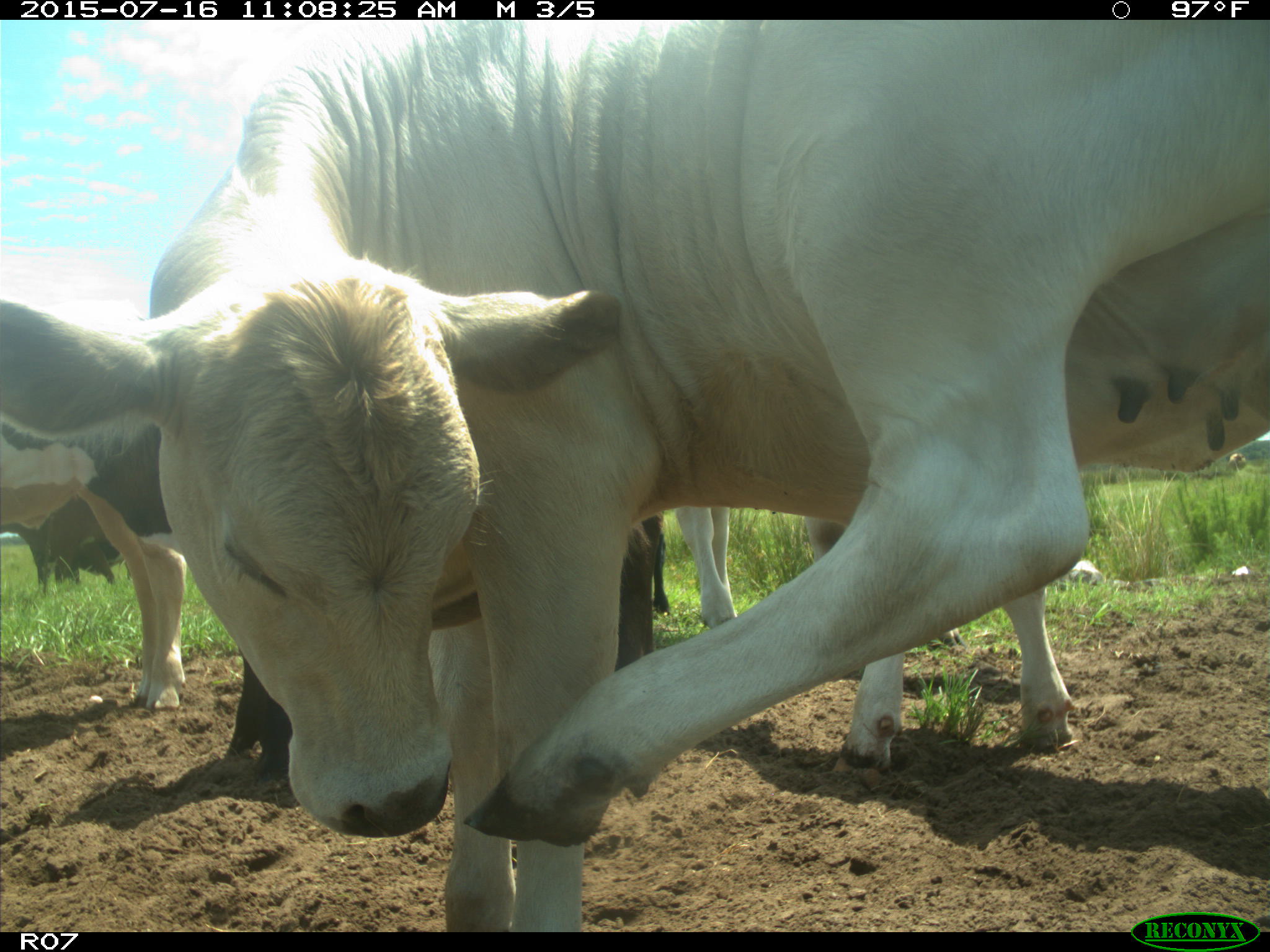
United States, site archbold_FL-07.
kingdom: Animalia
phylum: Chordata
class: Mammalia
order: Artiodactyla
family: Bovidae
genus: Bos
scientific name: Bos taurus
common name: domestic cow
Bos taurus (domestic cow).